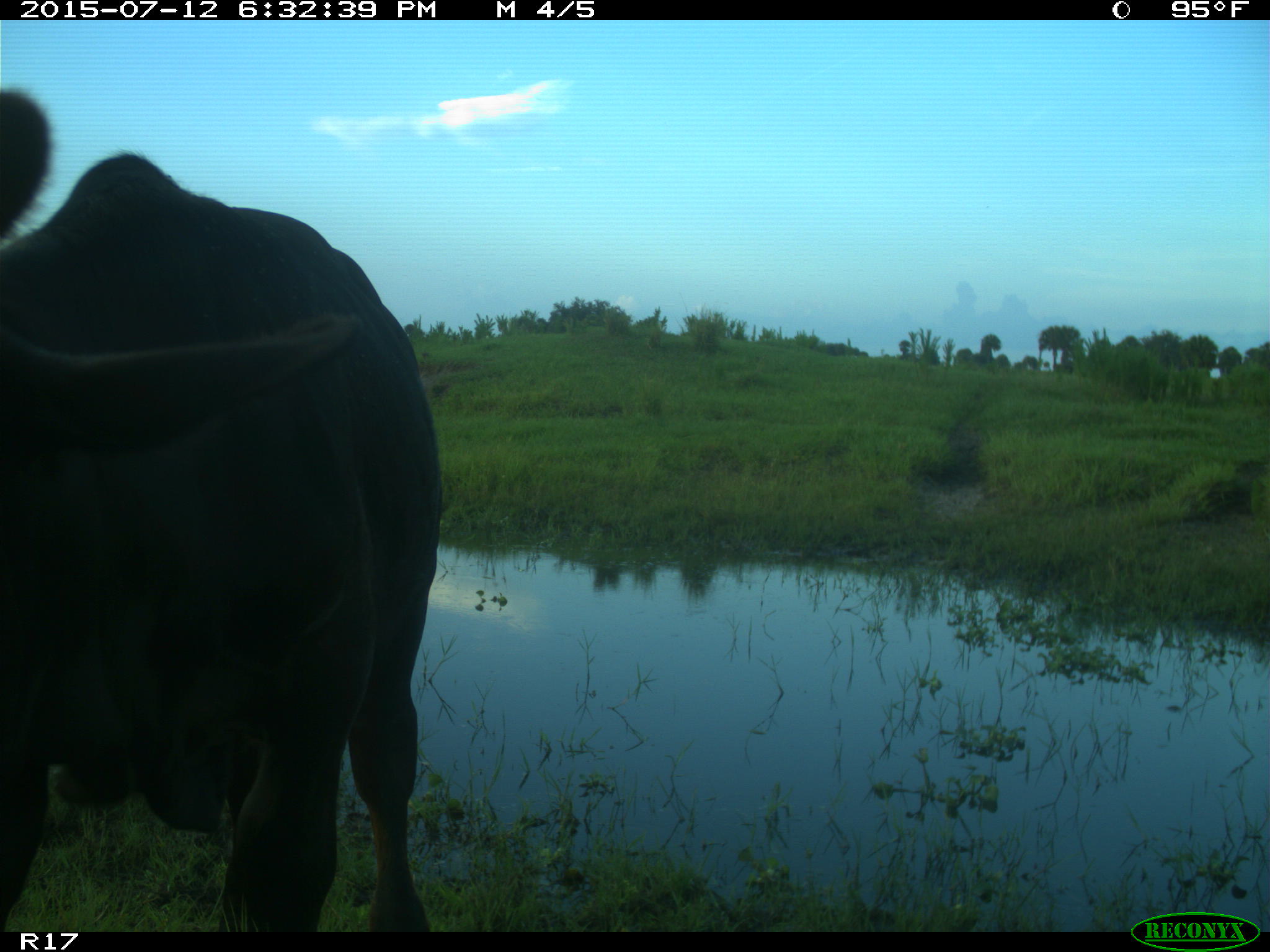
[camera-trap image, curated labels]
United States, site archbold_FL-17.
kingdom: Animalia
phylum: Chordata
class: Mammalia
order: Artiodactyla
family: Bovidae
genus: Bos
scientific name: Bos taurus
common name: domestic cow